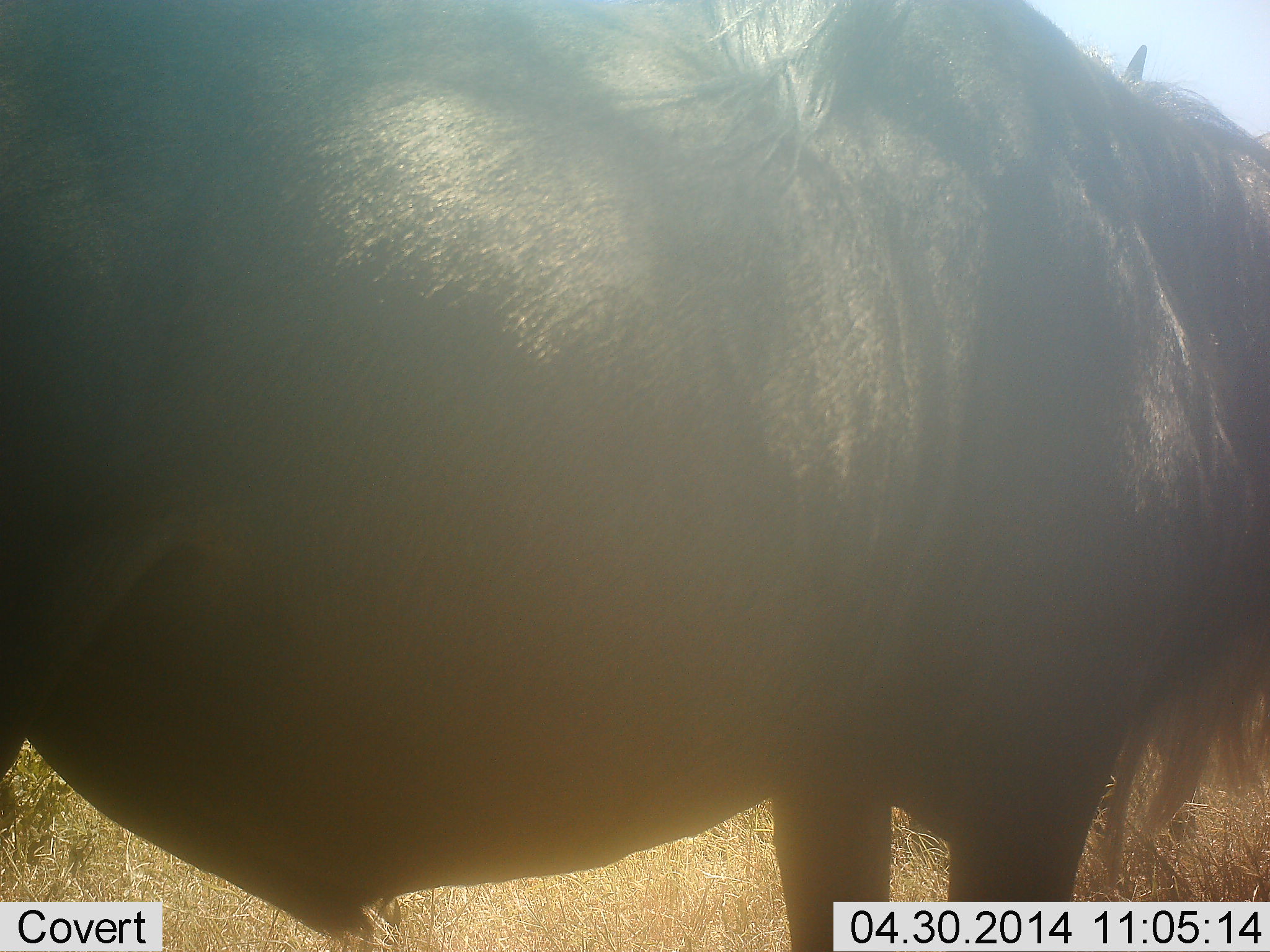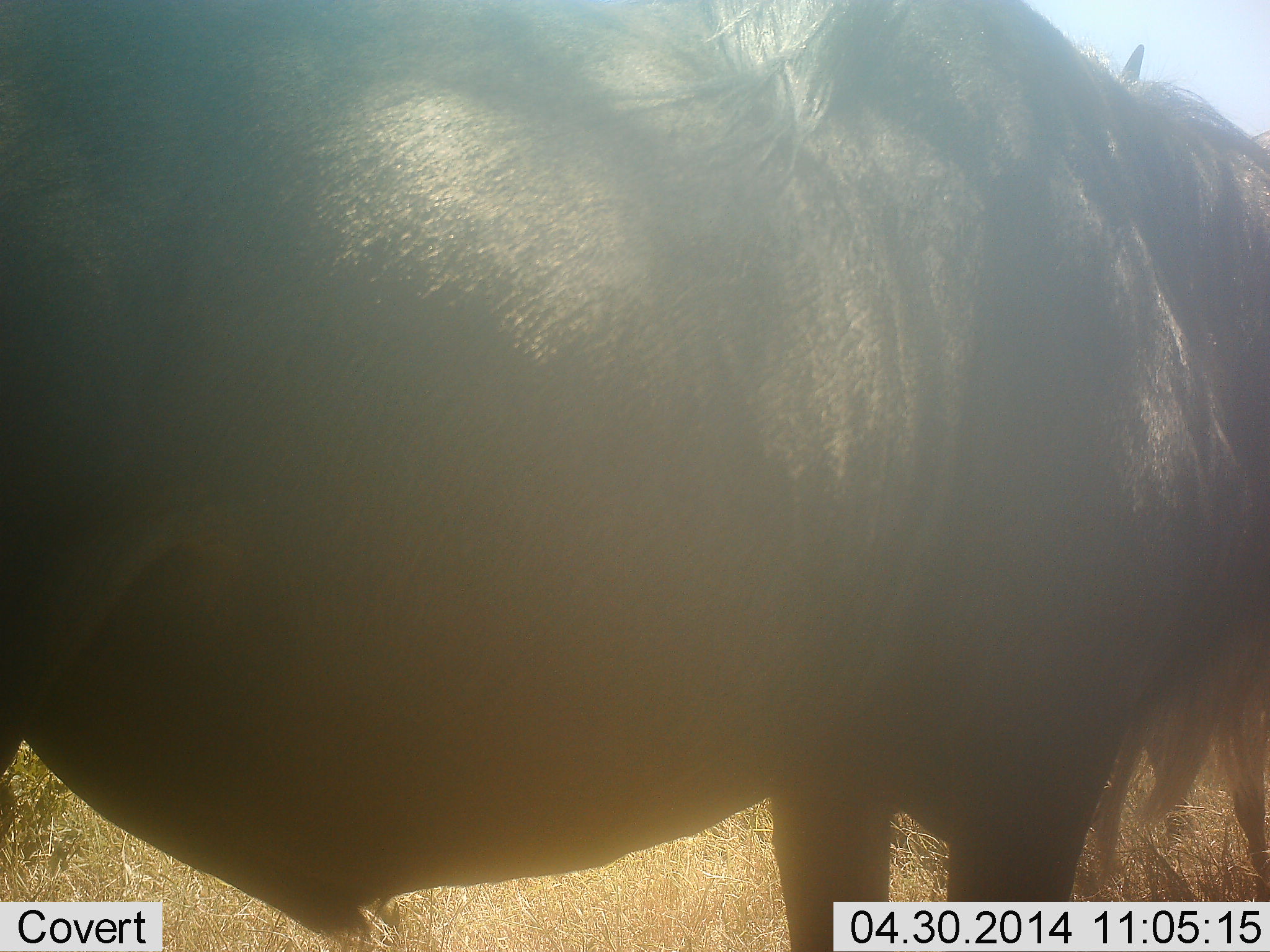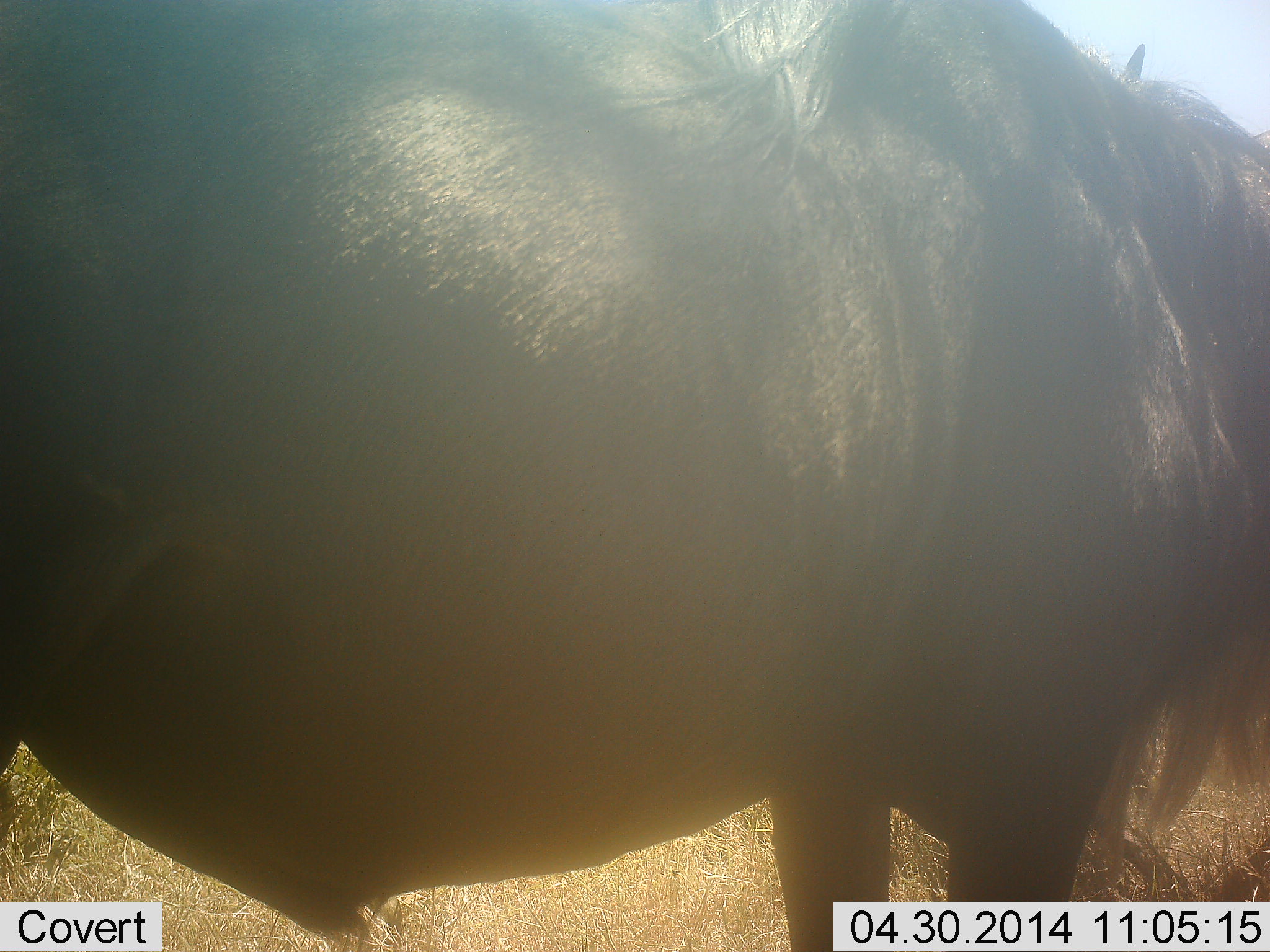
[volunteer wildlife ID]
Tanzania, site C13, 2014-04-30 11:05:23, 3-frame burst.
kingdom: Animalia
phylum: Chordata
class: Mammalia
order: Artiodactyla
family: Bovidae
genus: Connochaetes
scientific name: Connochaetes taurinus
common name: blue wildebeest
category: wildebeest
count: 1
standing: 100%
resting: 0%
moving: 9%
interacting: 0%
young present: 0%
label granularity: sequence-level